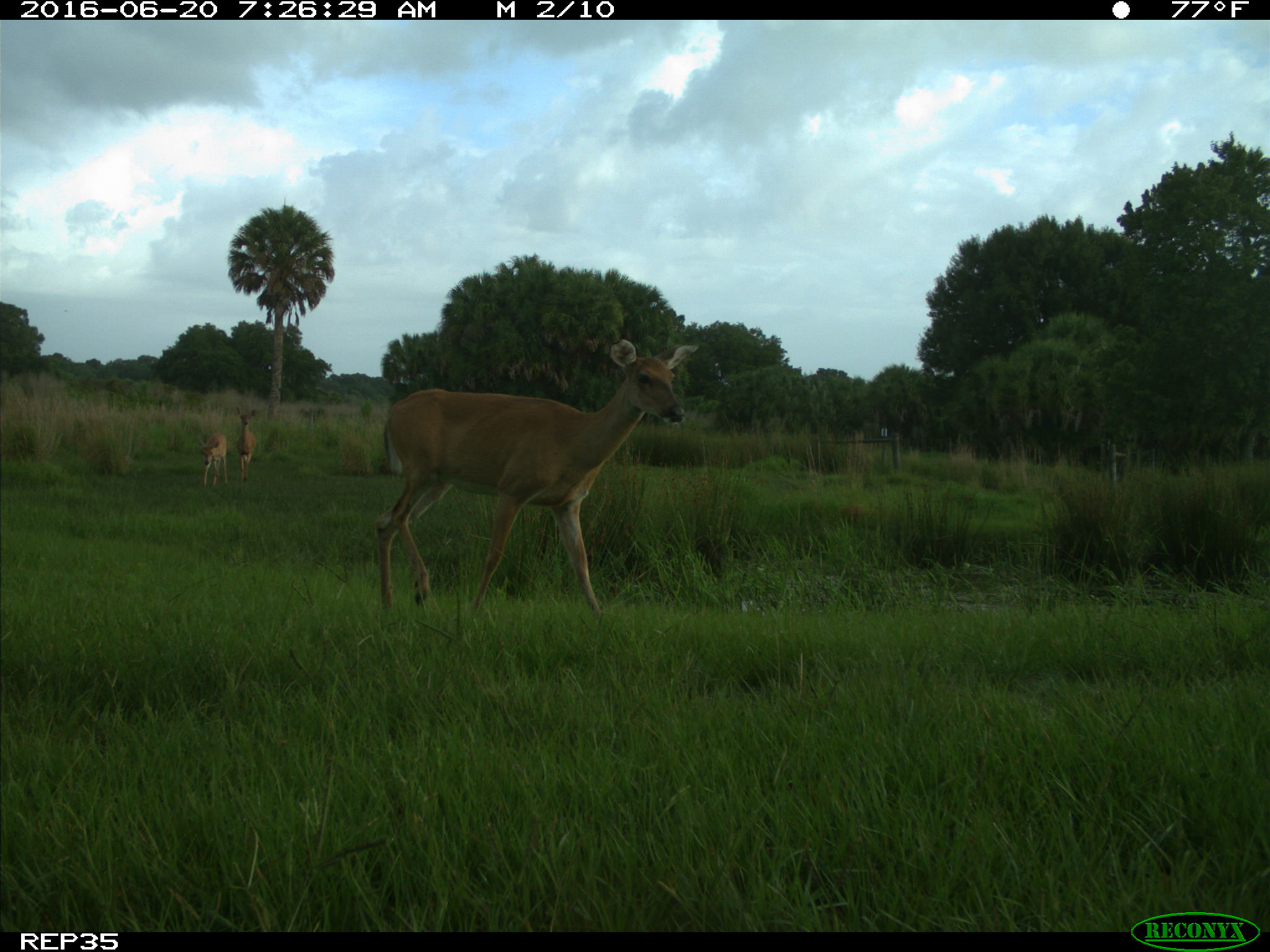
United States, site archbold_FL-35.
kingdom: Animalia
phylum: Chordata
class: Mammalia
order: Artiodactyla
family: Cervidae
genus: Odocoileus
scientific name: Odocoileus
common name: deer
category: unidentified deer